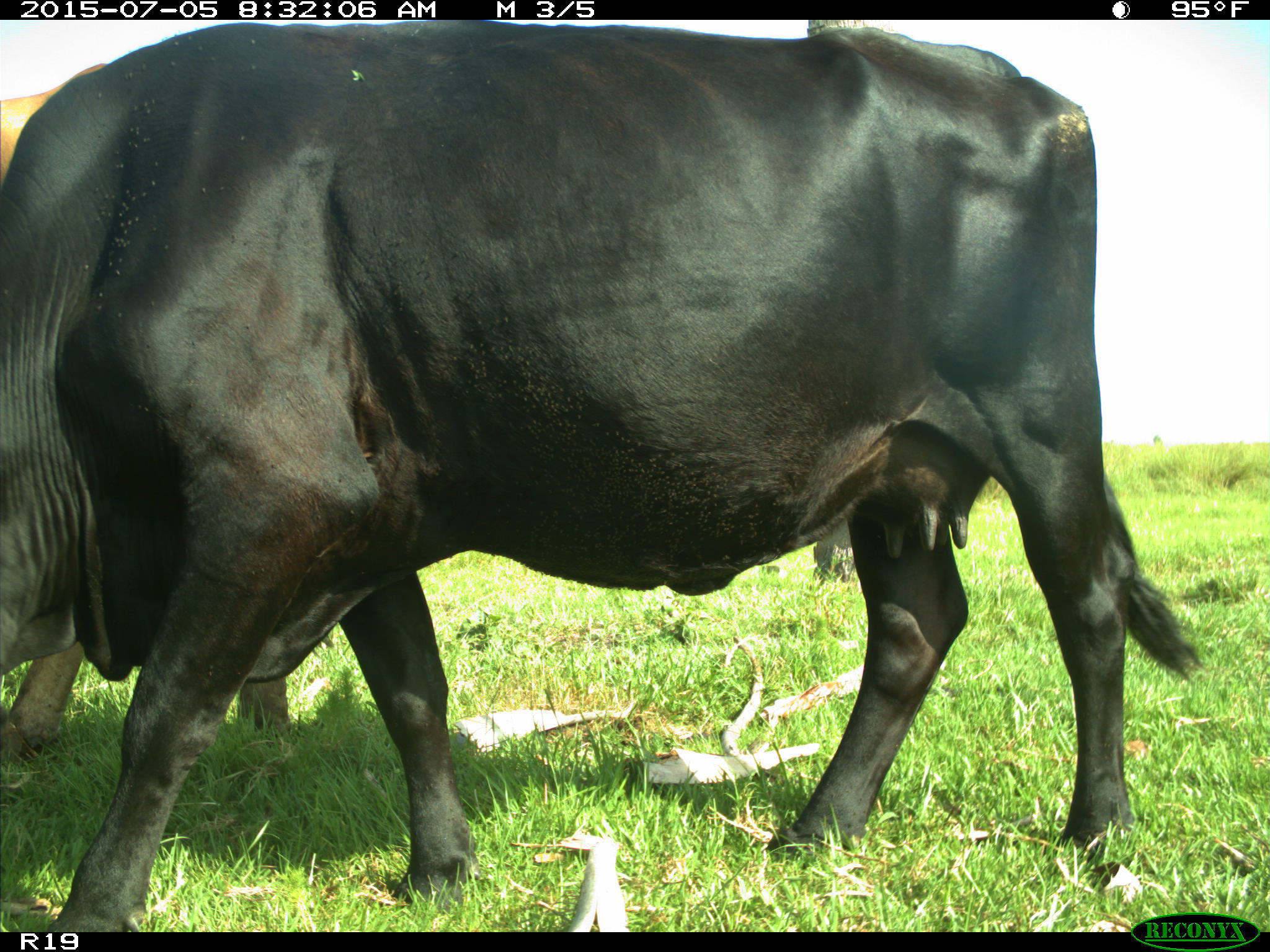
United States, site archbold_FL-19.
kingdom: Animalia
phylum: Chordata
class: Mammalia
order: Artiodactyla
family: Bovidae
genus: Bos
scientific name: Bos taurus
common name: domestic cow